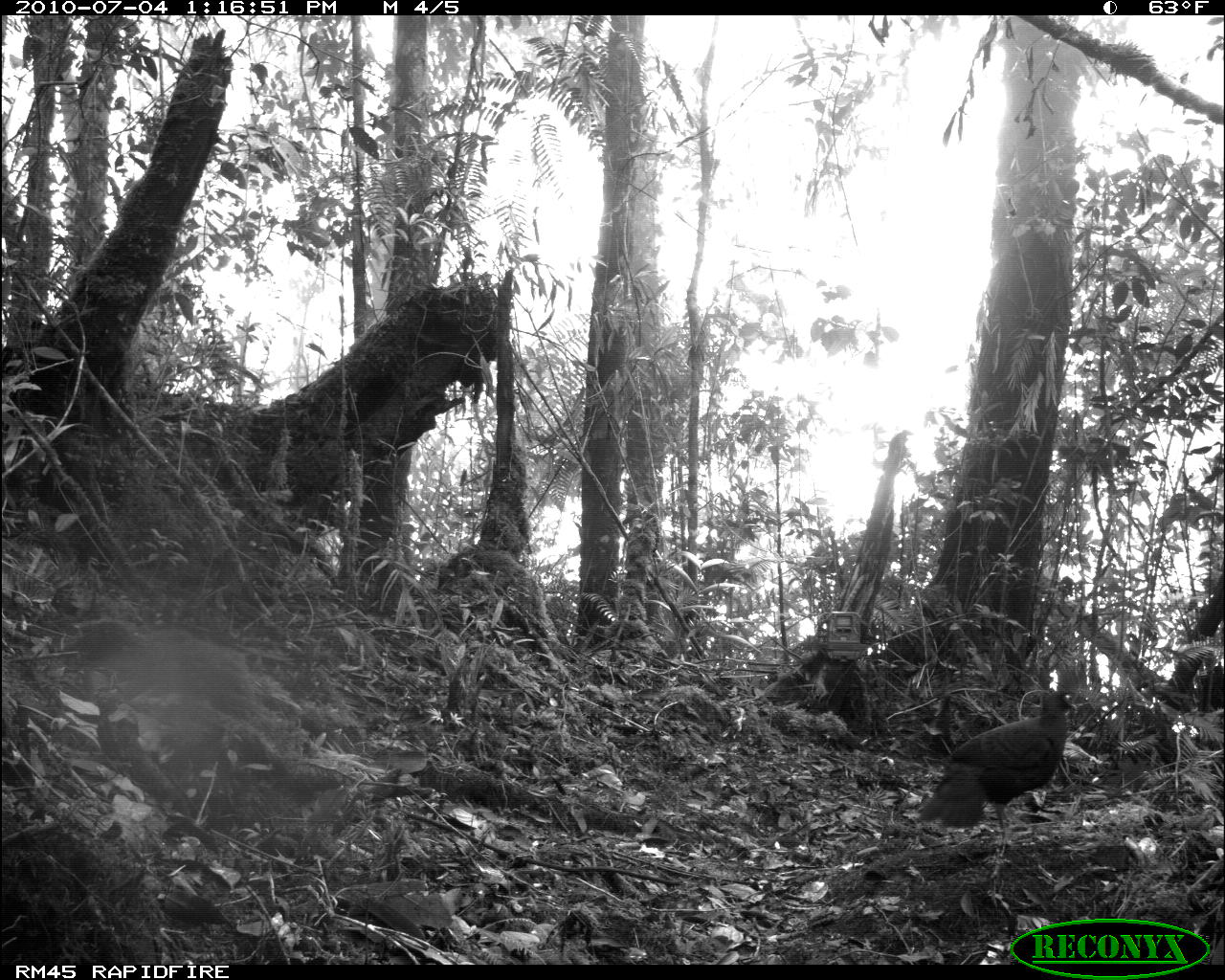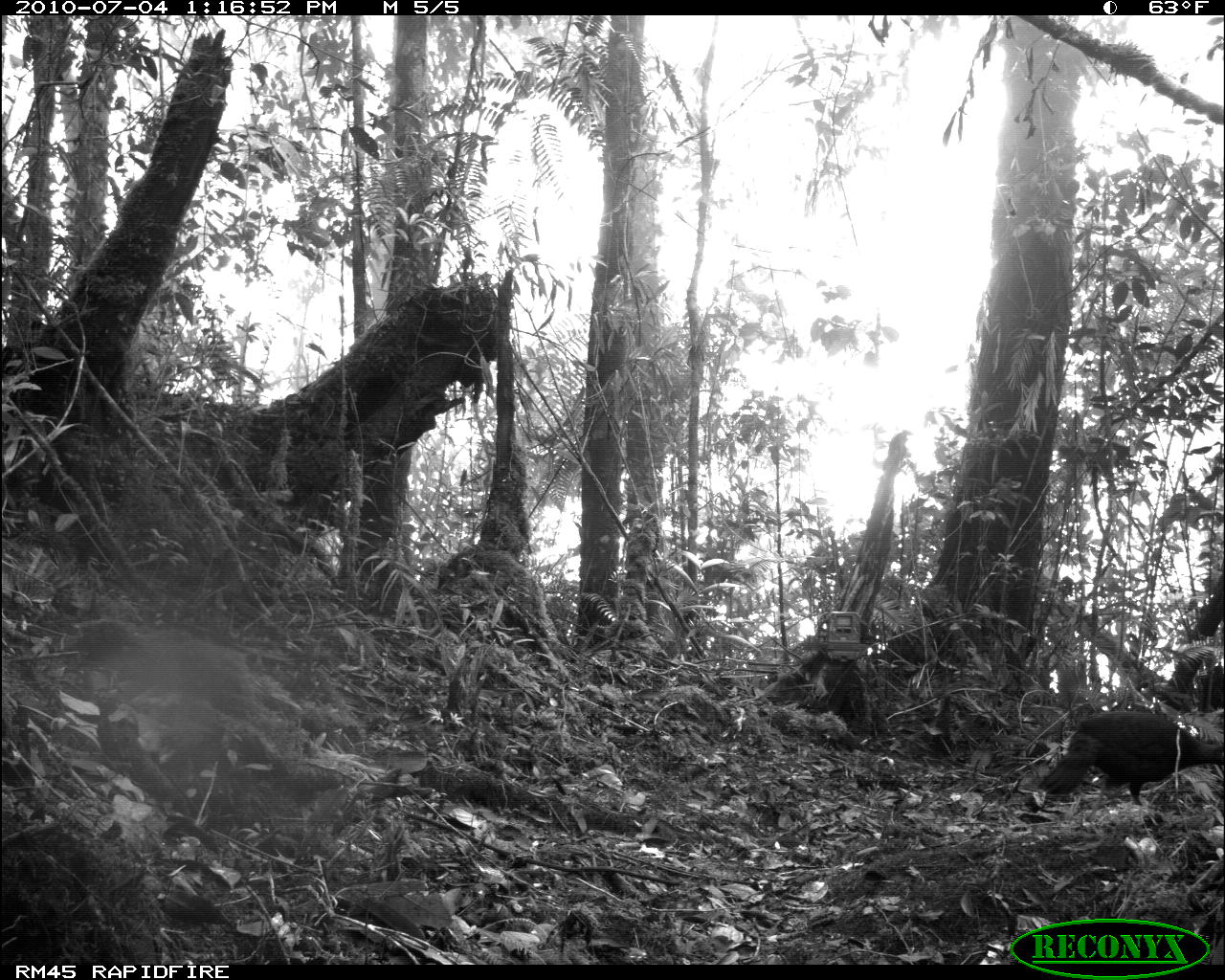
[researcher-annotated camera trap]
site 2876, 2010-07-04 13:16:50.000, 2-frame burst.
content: unidentified animal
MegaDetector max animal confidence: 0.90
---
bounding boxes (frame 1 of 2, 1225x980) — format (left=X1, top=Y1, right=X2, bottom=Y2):
unknown: (left=916, top=690, right=1080, bottom=858)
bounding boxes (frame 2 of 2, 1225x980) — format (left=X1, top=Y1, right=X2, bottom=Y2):
unknown: (left=1036, top=710, right=1223, bottom=820)